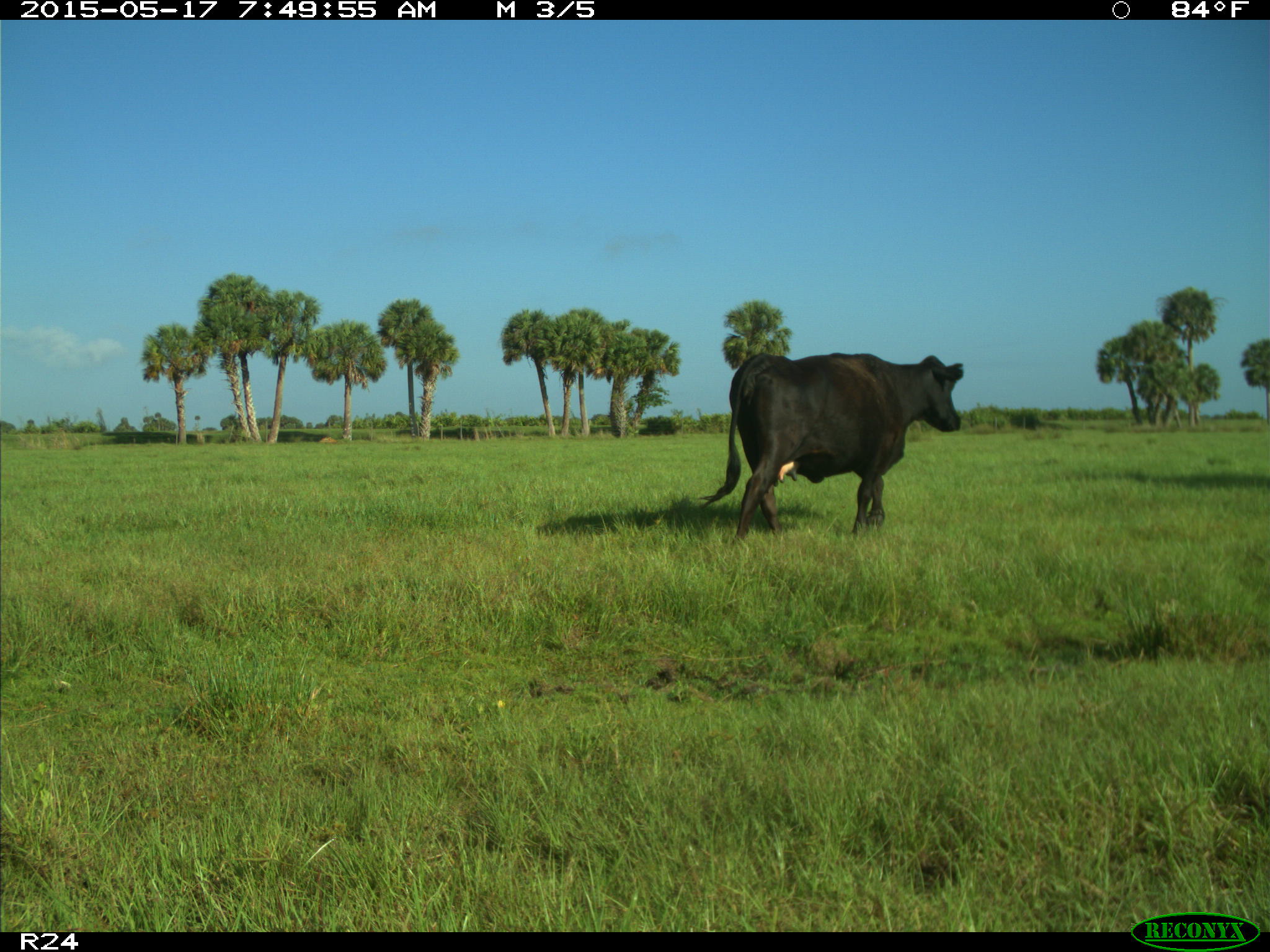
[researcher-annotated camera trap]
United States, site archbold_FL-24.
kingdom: Animalia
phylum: Chordata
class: Mammalia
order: Artiodactyla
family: Bovidae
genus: Bos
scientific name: Bos taurus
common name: domestic cow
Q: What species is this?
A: Bos taurus (domestic cow).